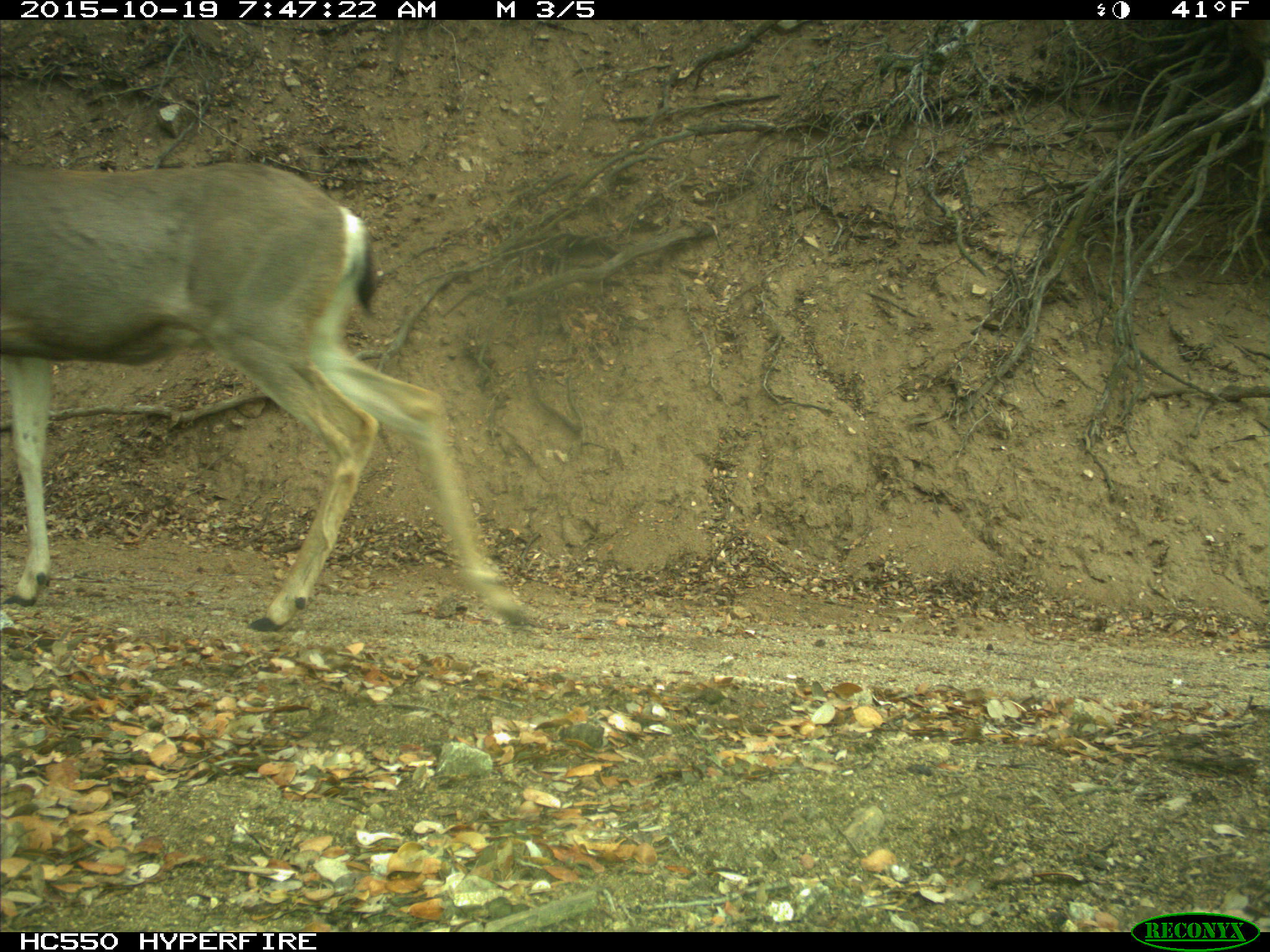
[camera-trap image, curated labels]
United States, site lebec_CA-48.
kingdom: Animalia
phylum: Chordata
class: Mammalia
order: Artiodactyla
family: Cervidae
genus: Odocoileus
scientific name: Odocoileus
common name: deer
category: unidentified deer